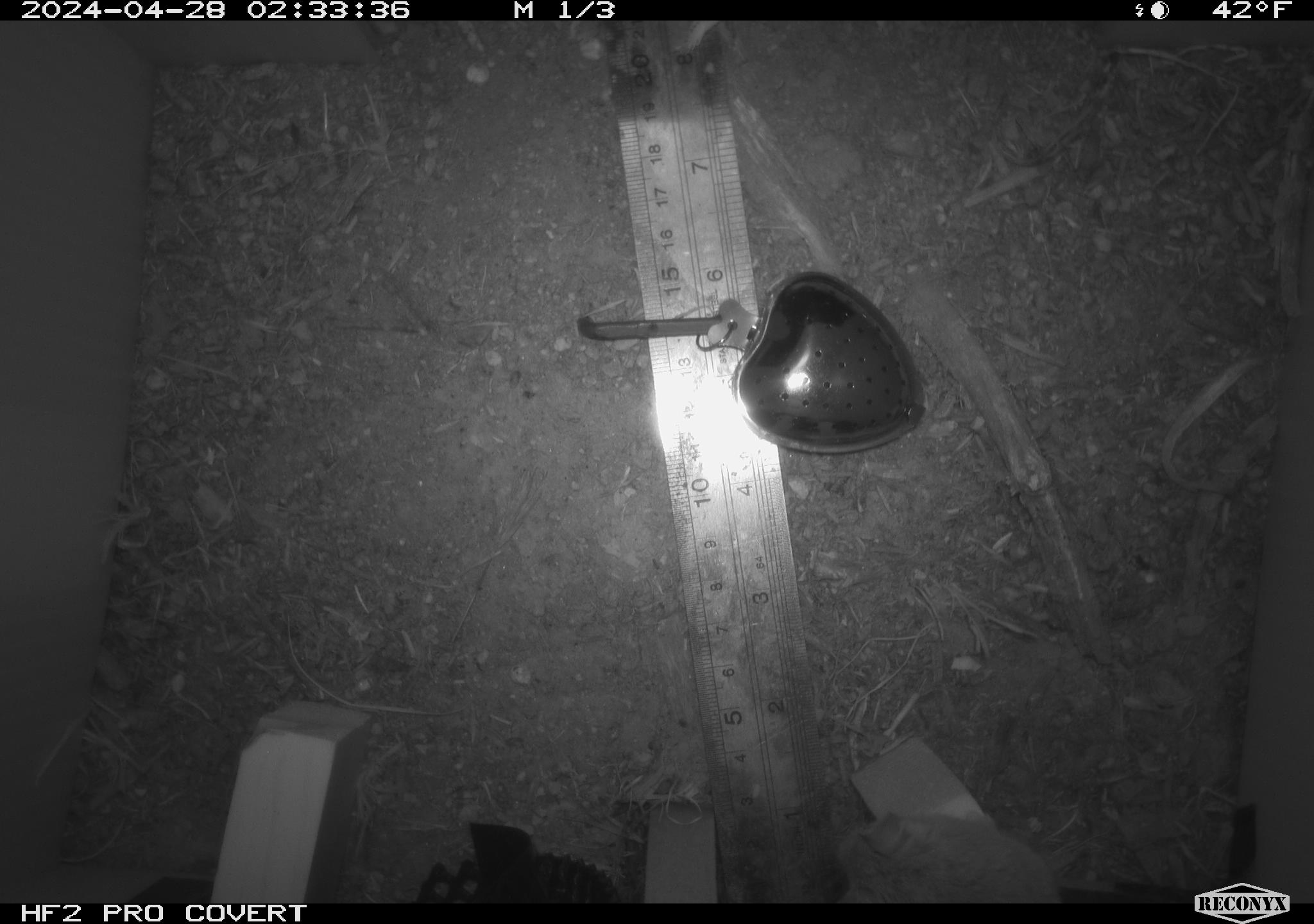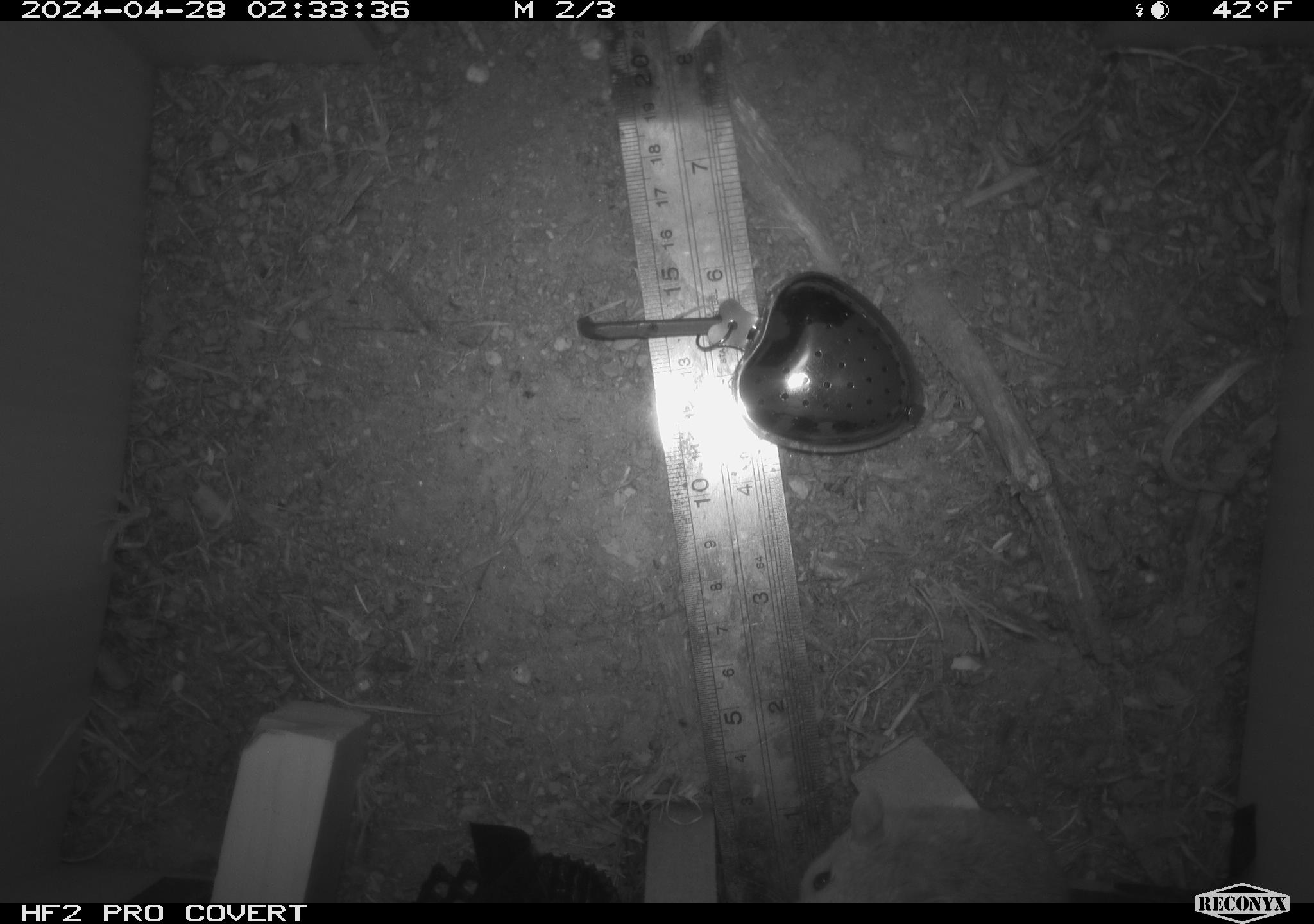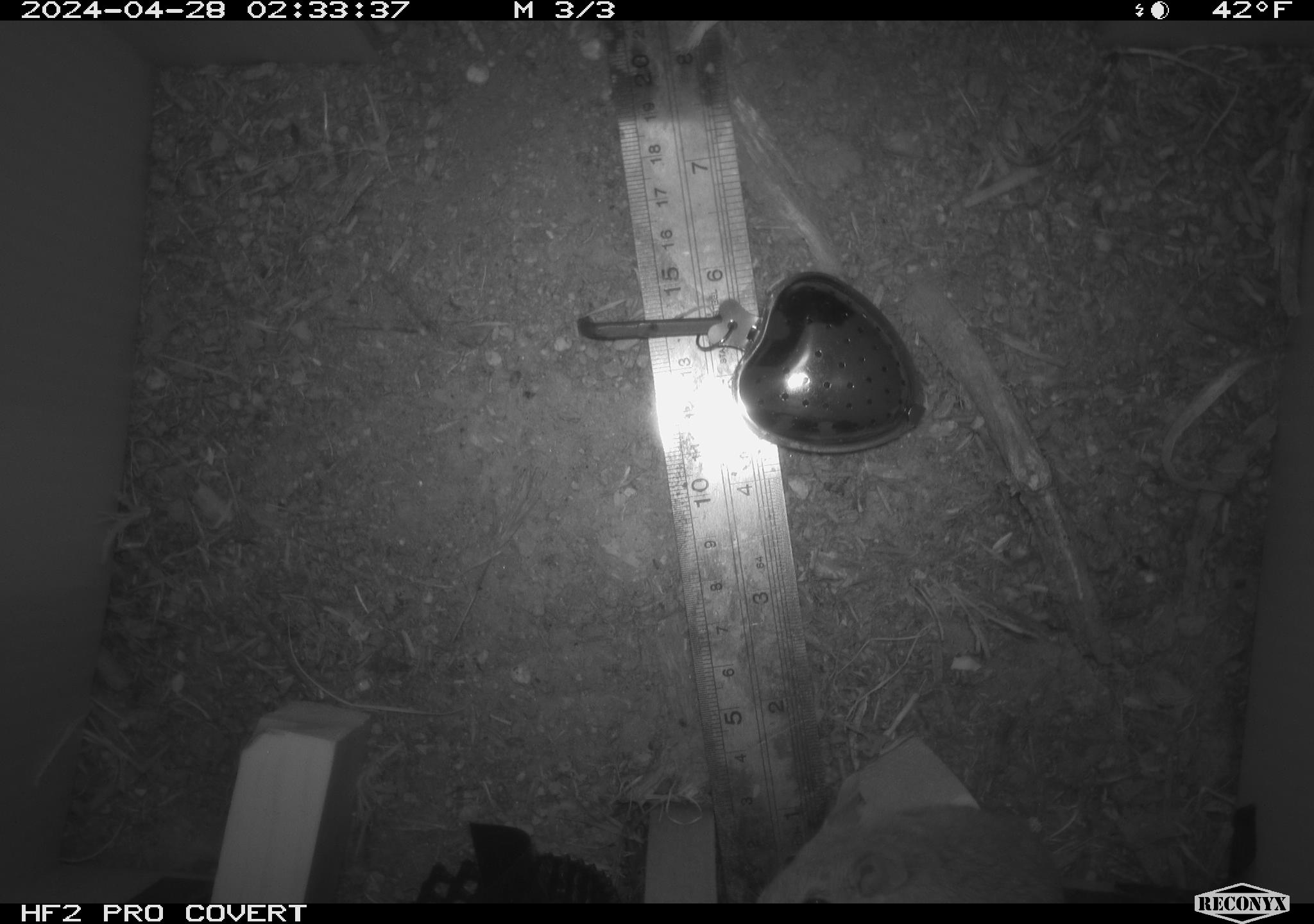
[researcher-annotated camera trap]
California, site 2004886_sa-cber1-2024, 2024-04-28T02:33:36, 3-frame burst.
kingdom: Animalia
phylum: Chordata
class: Mammalia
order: Rodentia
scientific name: Rodentia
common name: mouse species